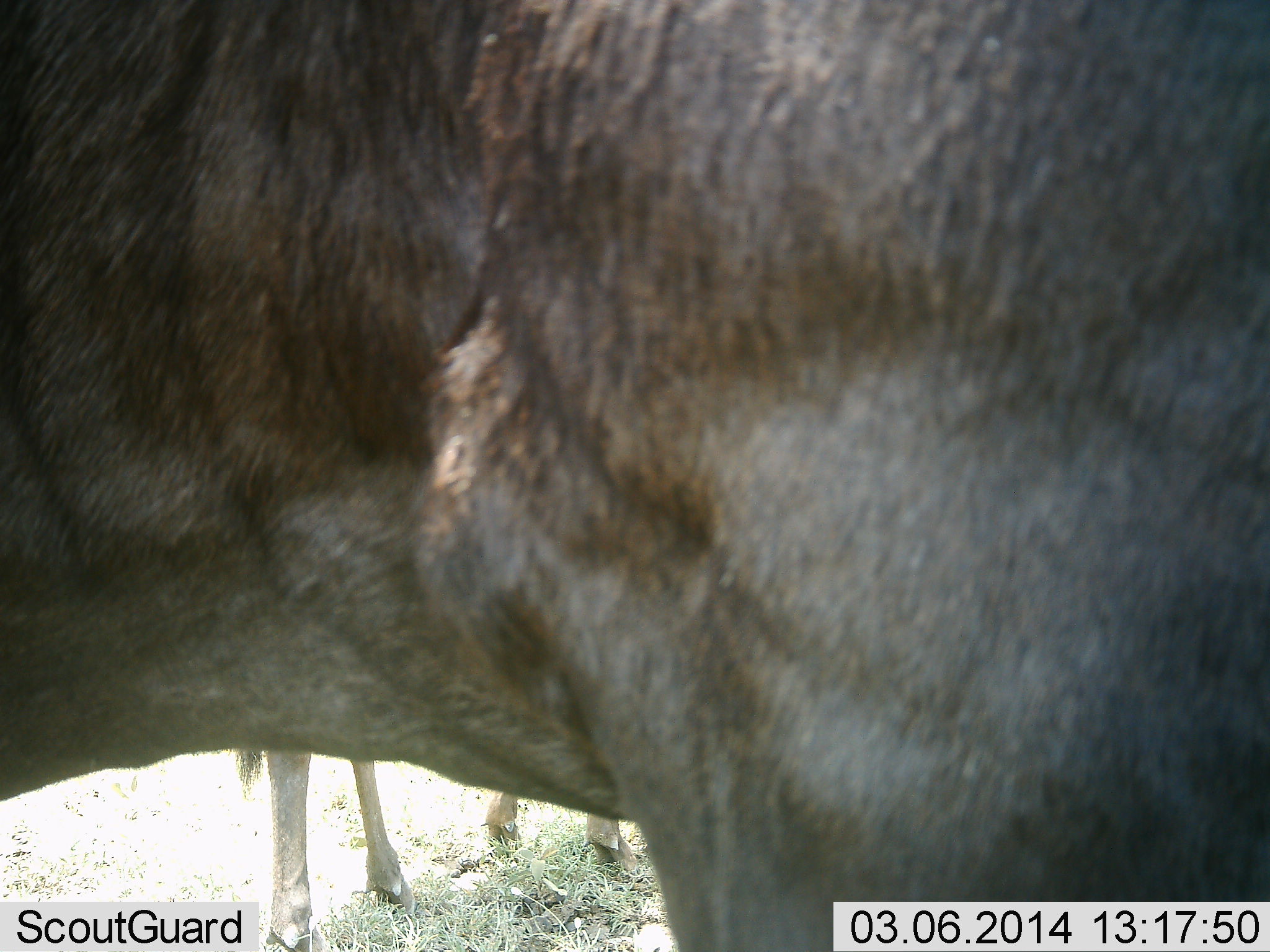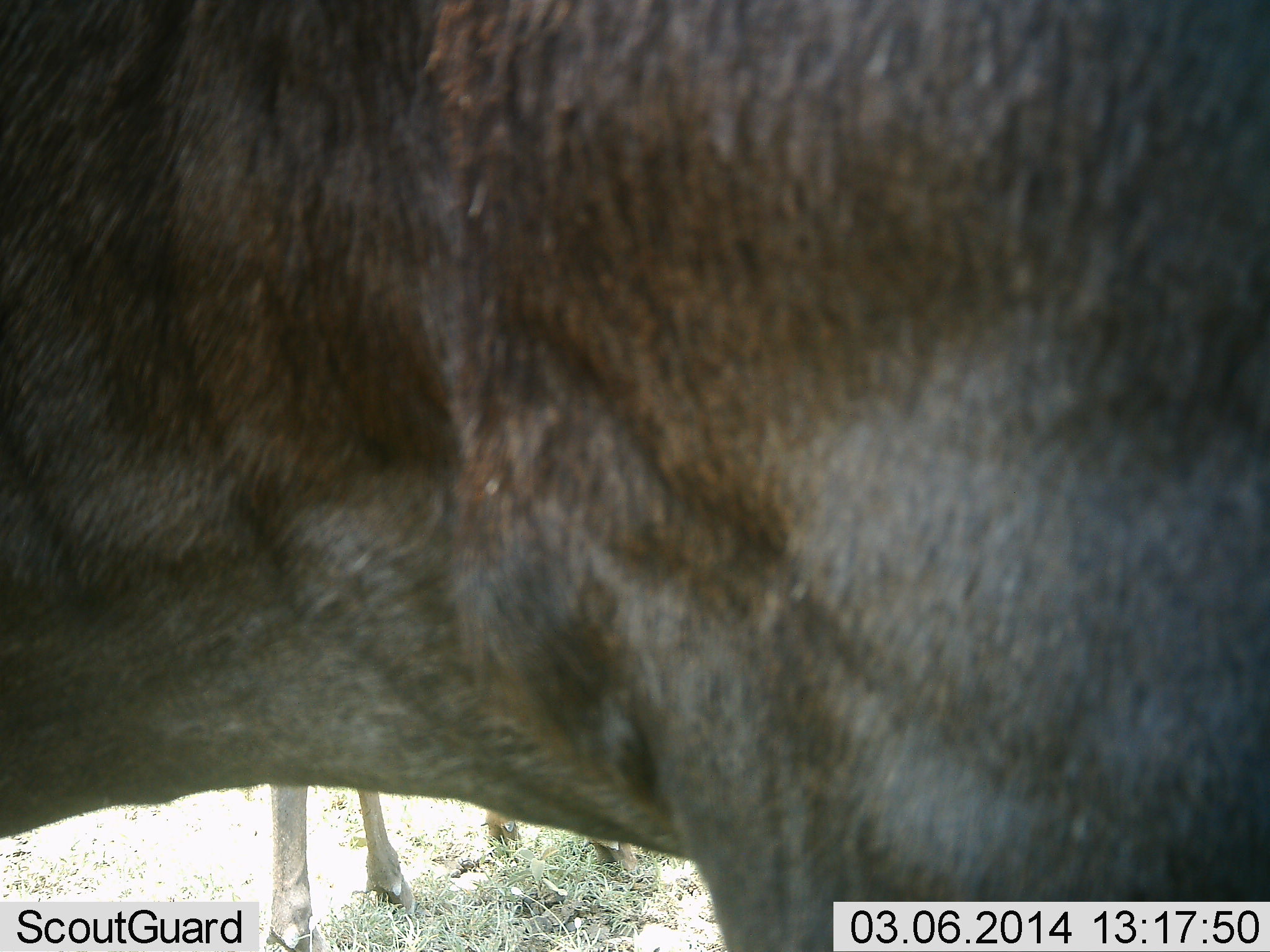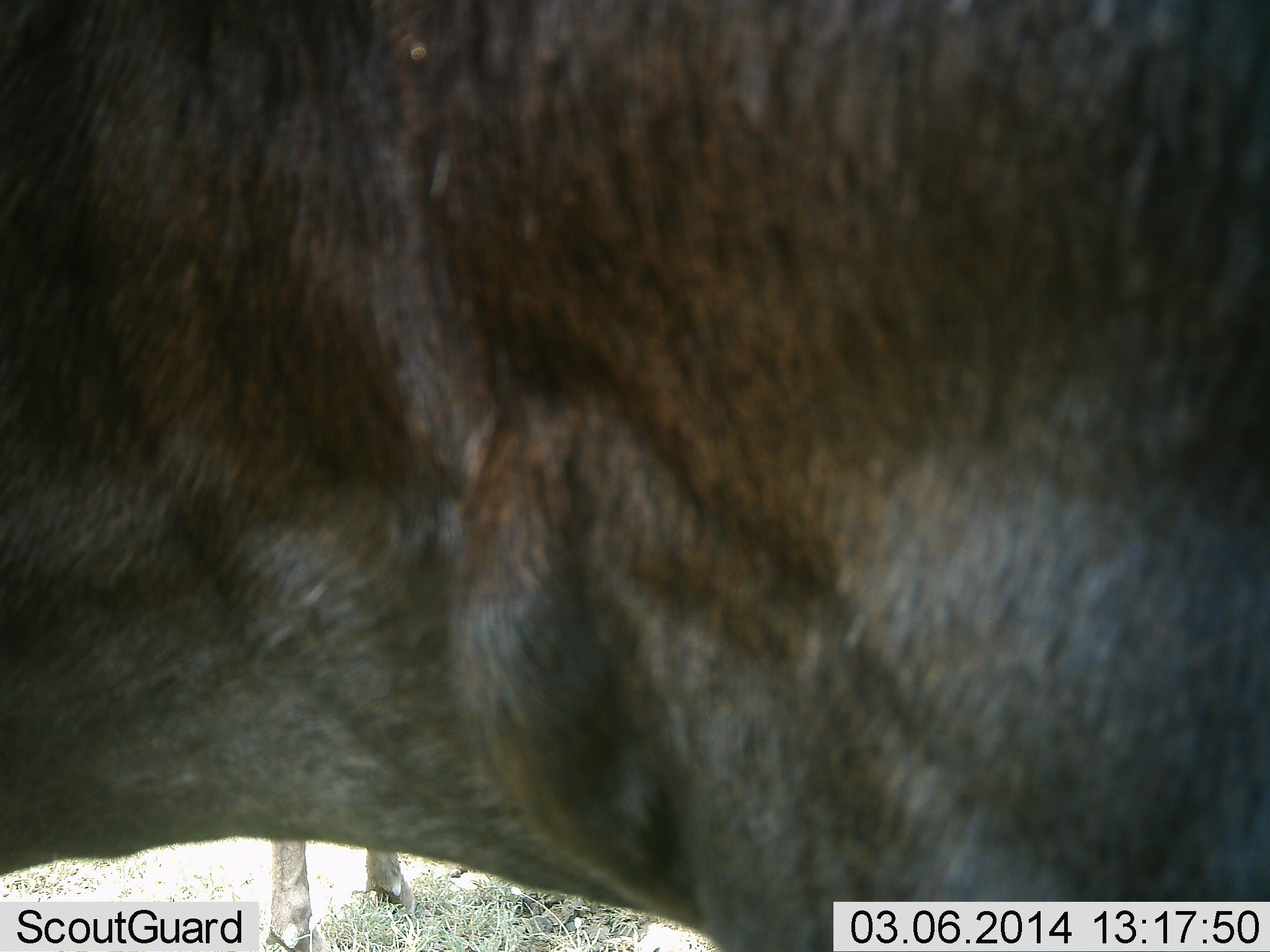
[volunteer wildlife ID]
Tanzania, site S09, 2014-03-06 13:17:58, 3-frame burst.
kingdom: Animalia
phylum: Chordata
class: Mammalia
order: Artiodactyla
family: Bovidae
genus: Connochaetes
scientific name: Connochaetes taurinus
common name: blue wildebeest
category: wildebeest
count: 2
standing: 100%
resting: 0%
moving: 0%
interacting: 0%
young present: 0%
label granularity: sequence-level